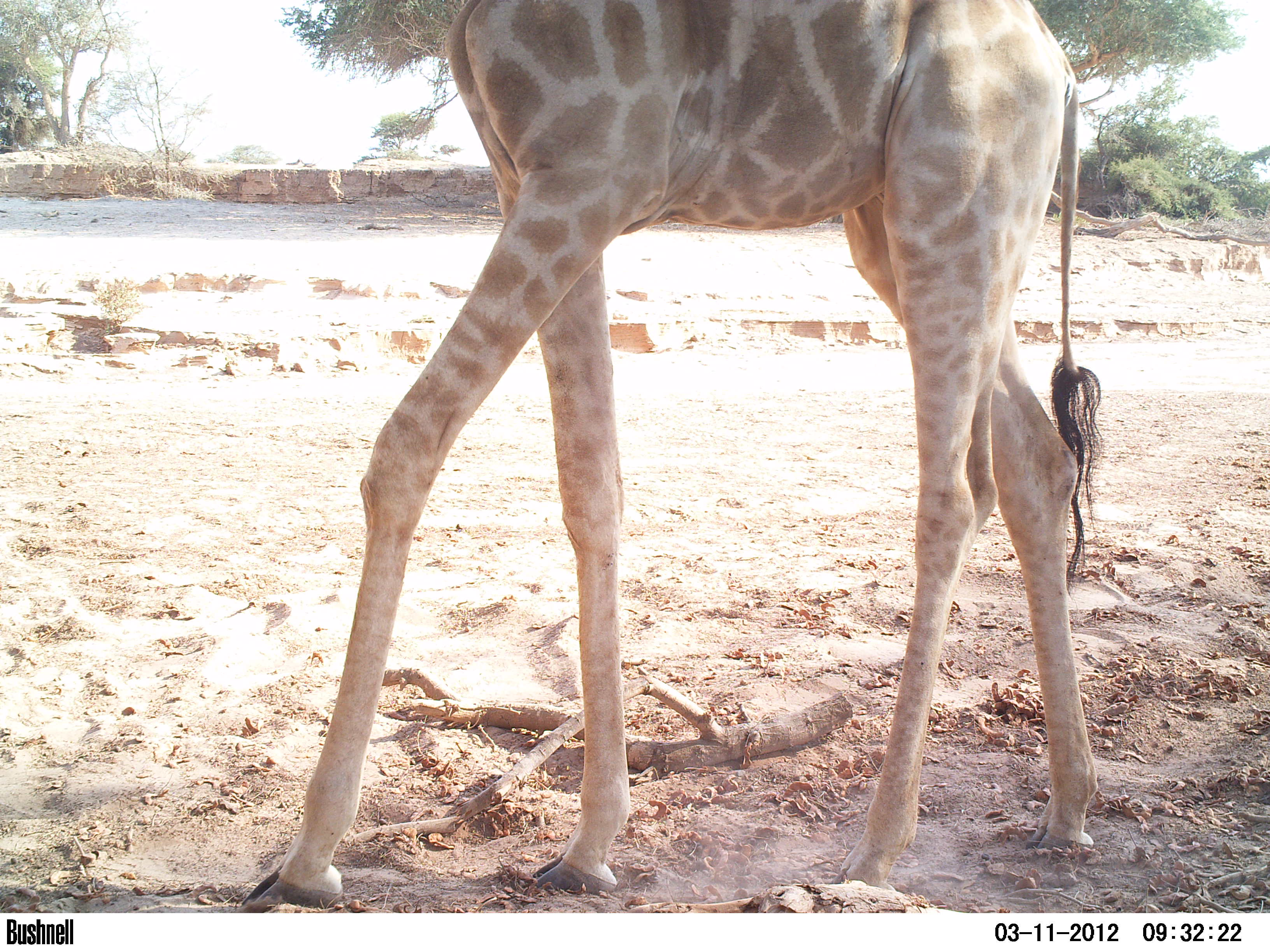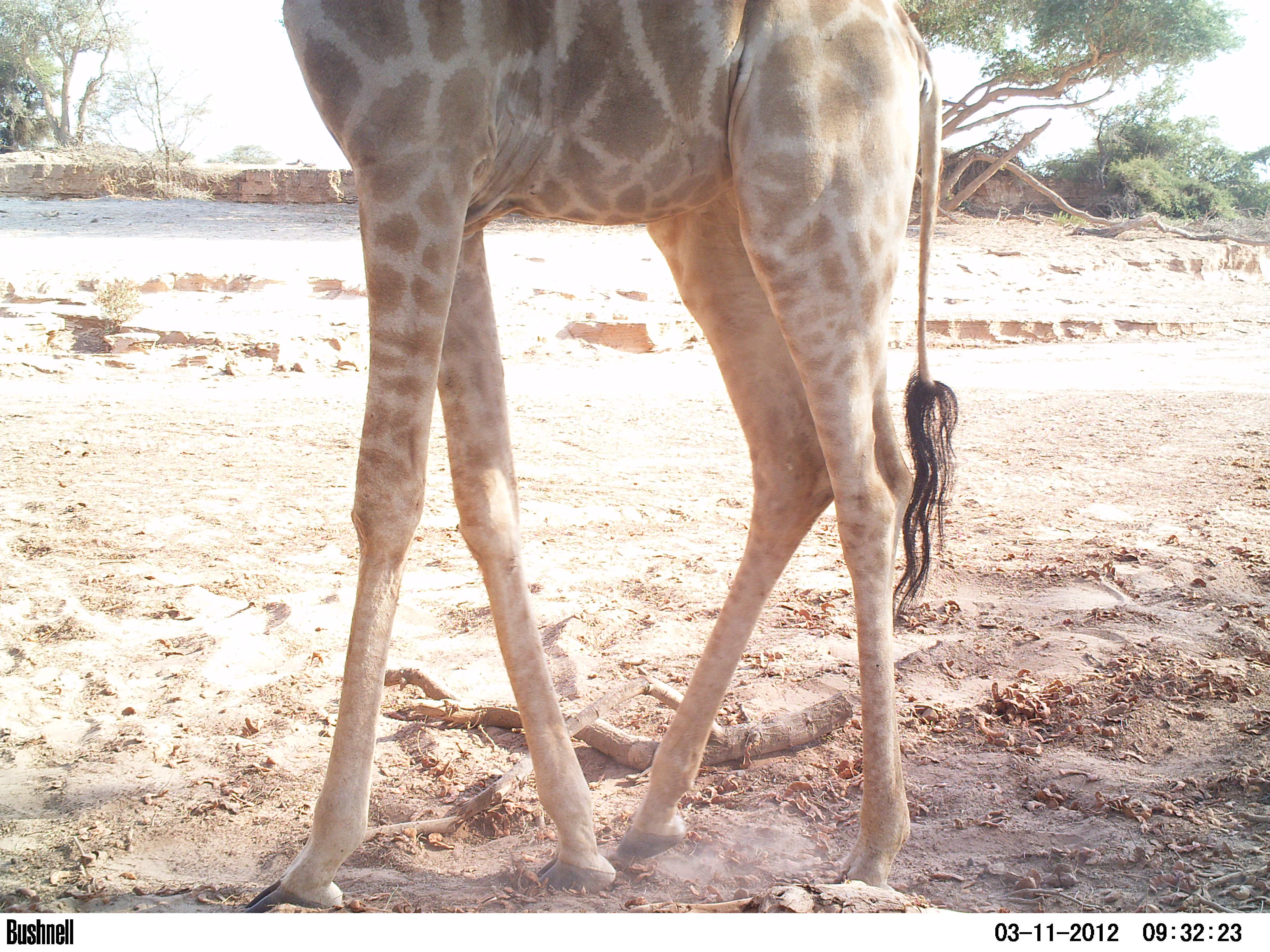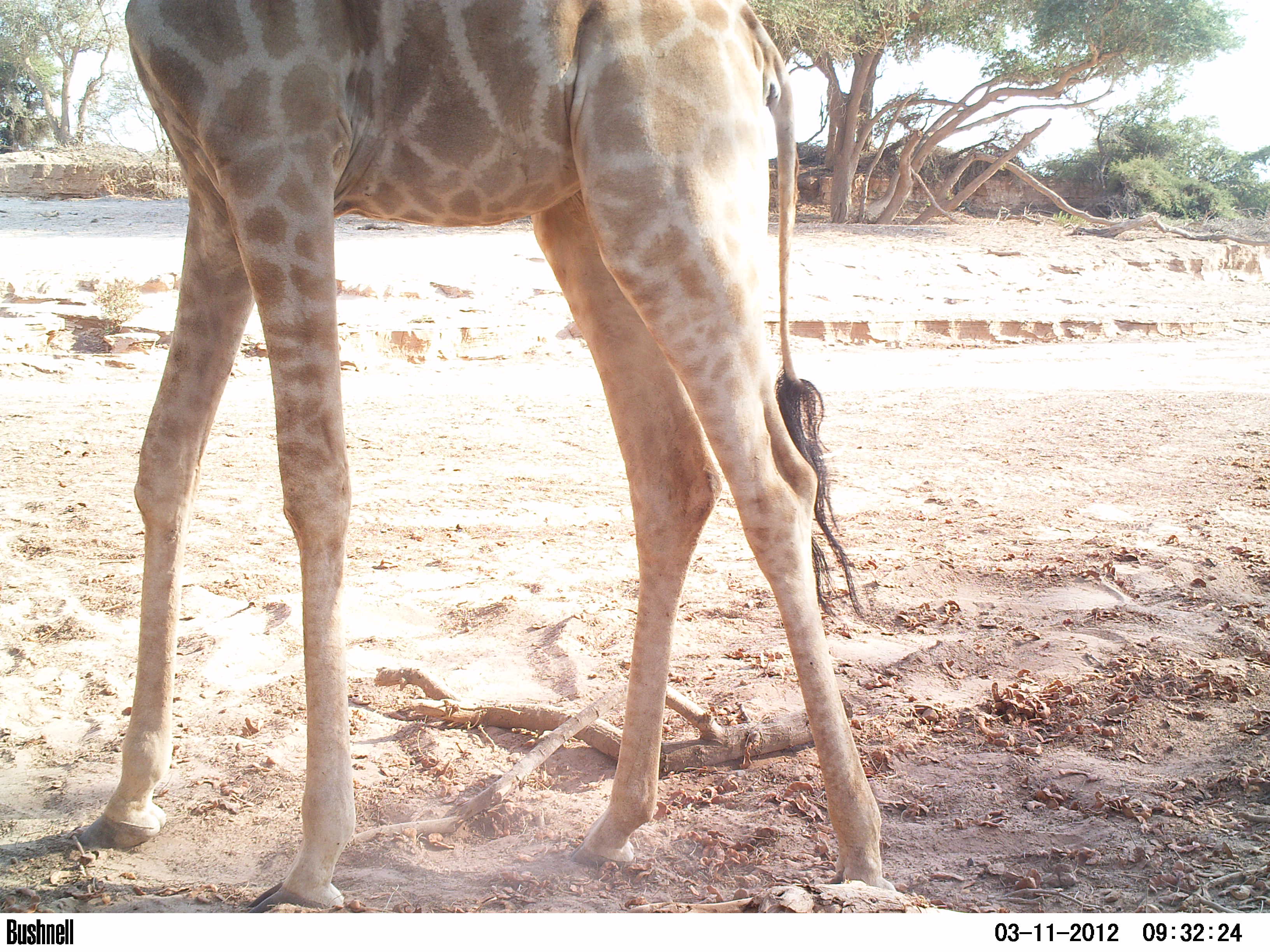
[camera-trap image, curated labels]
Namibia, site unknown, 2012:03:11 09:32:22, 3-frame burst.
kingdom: Animalia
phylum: Chordata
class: Mammalia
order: Artiodactyla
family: Giraffidae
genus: Giraffa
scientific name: Giraffa camelopardalis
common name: giraffe